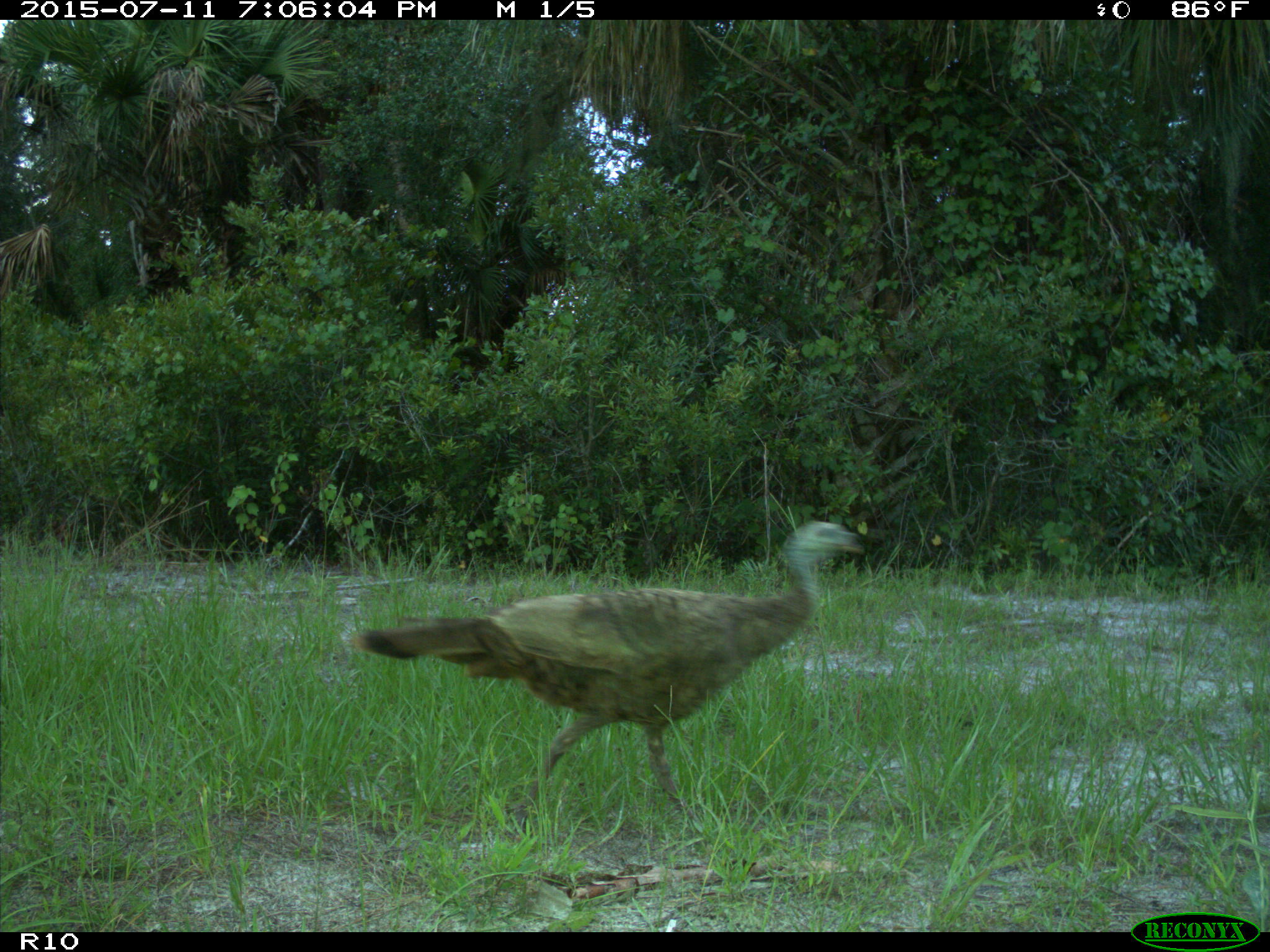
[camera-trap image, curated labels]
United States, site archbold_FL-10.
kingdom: Animalia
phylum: Chordata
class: Aves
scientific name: Aves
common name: birds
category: unidentified bird